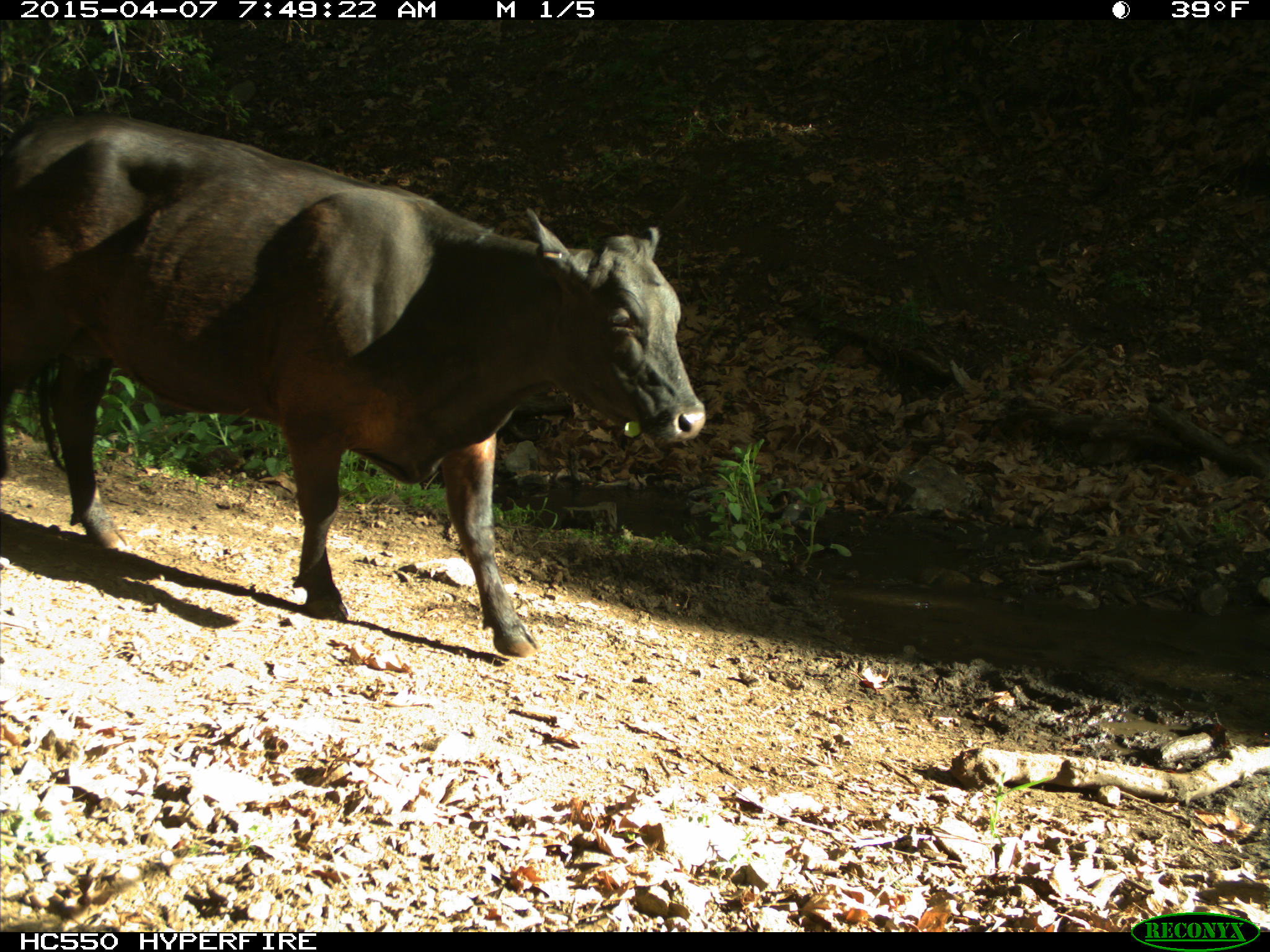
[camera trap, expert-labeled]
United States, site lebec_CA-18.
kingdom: Animalia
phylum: Chordata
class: Mammalia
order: Artiodactyla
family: Bovidae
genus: Bos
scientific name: Bos taurus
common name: domestic cow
Bos taurus (domestic cow).